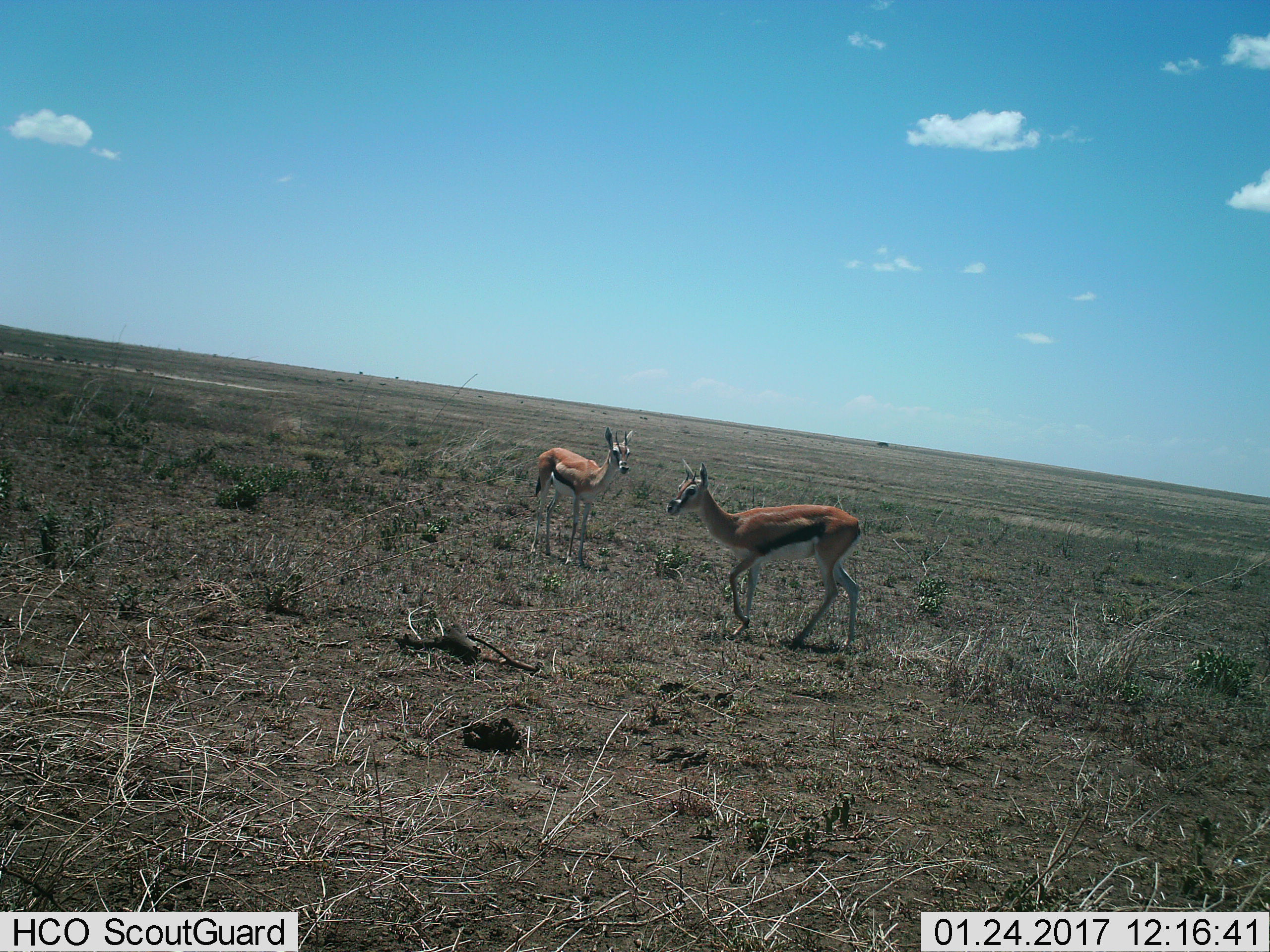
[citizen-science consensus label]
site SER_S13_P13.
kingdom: Animalia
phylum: Chordata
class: Mammalia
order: Artiodactyla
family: Bovidae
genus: Eudorcas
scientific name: Eudorcas thomsonii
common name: thomson's gazelle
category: gazellethomsons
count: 2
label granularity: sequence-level